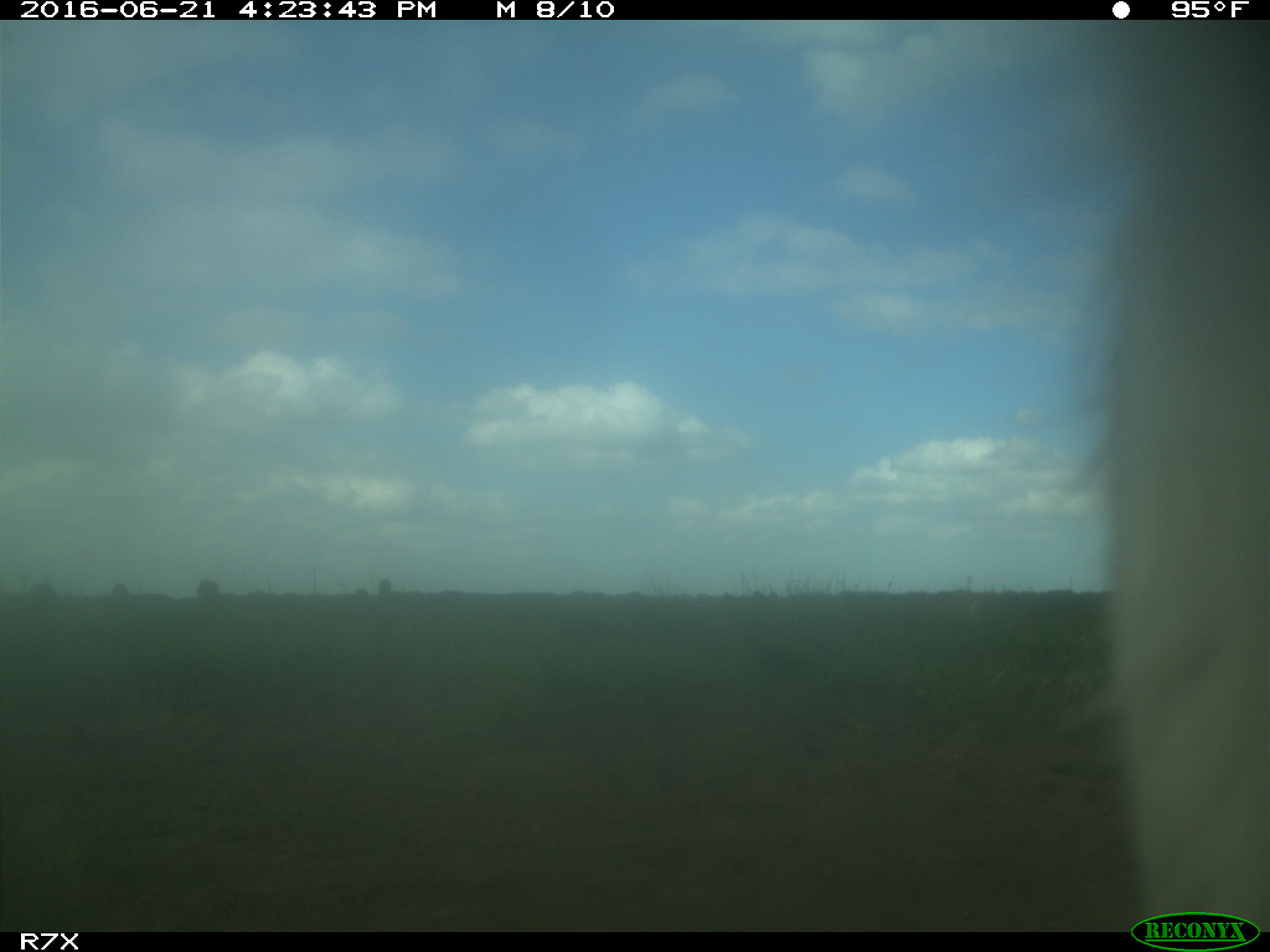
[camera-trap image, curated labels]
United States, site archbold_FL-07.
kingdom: Animalia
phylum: Chordata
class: Mammalia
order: Artiodactyla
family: Bovidae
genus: Bos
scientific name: Bos taurus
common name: domestic cow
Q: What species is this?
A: Bos taurus (domestic cow).